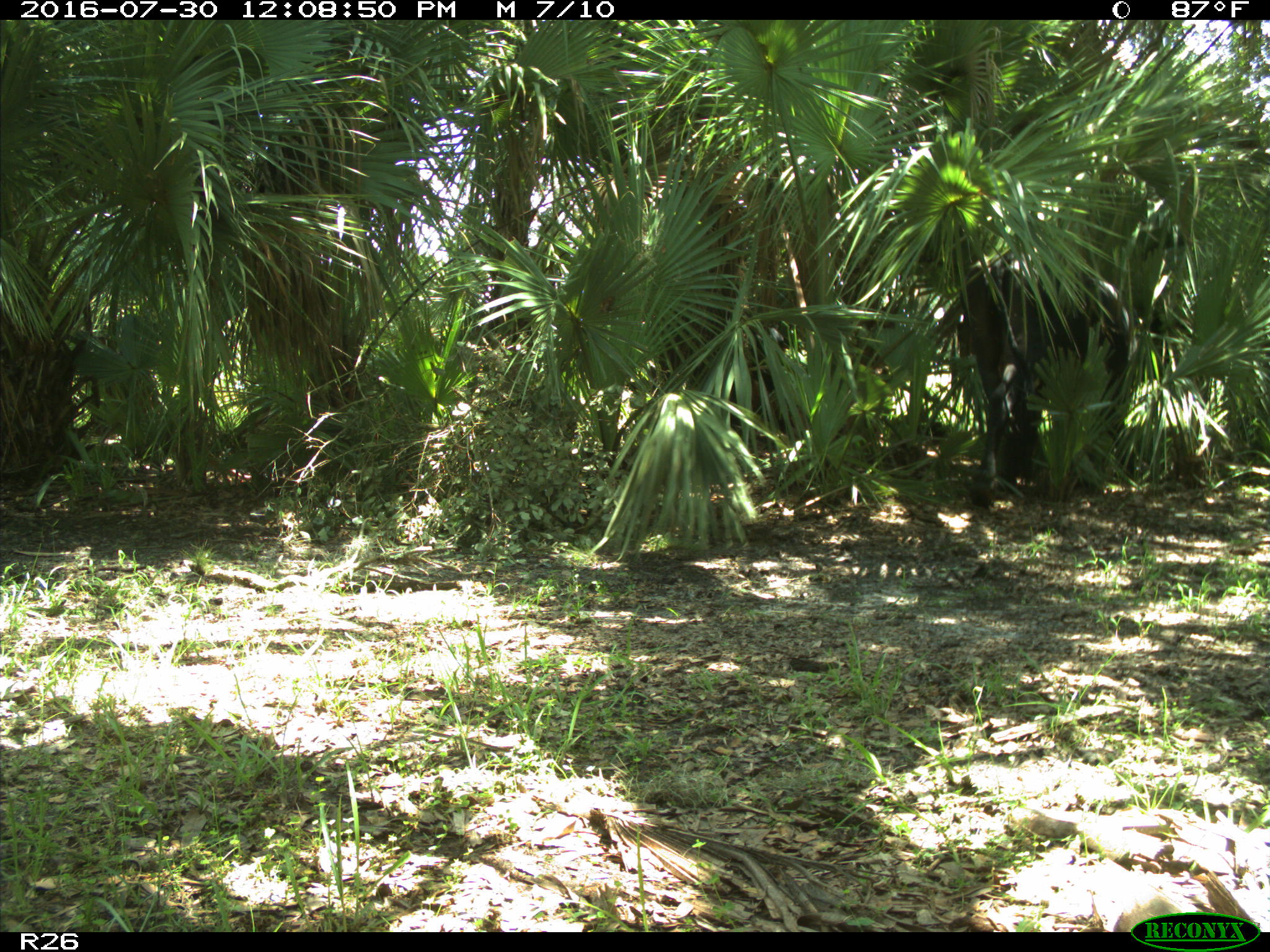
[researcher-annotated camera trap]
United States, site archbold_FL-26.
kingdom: Animalia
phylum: Chordata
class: Mammalia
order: Artiodactyla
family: Bovidae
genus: Bos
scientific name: Bos taurus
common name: domestic cow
Bos taurus (domestic cow).